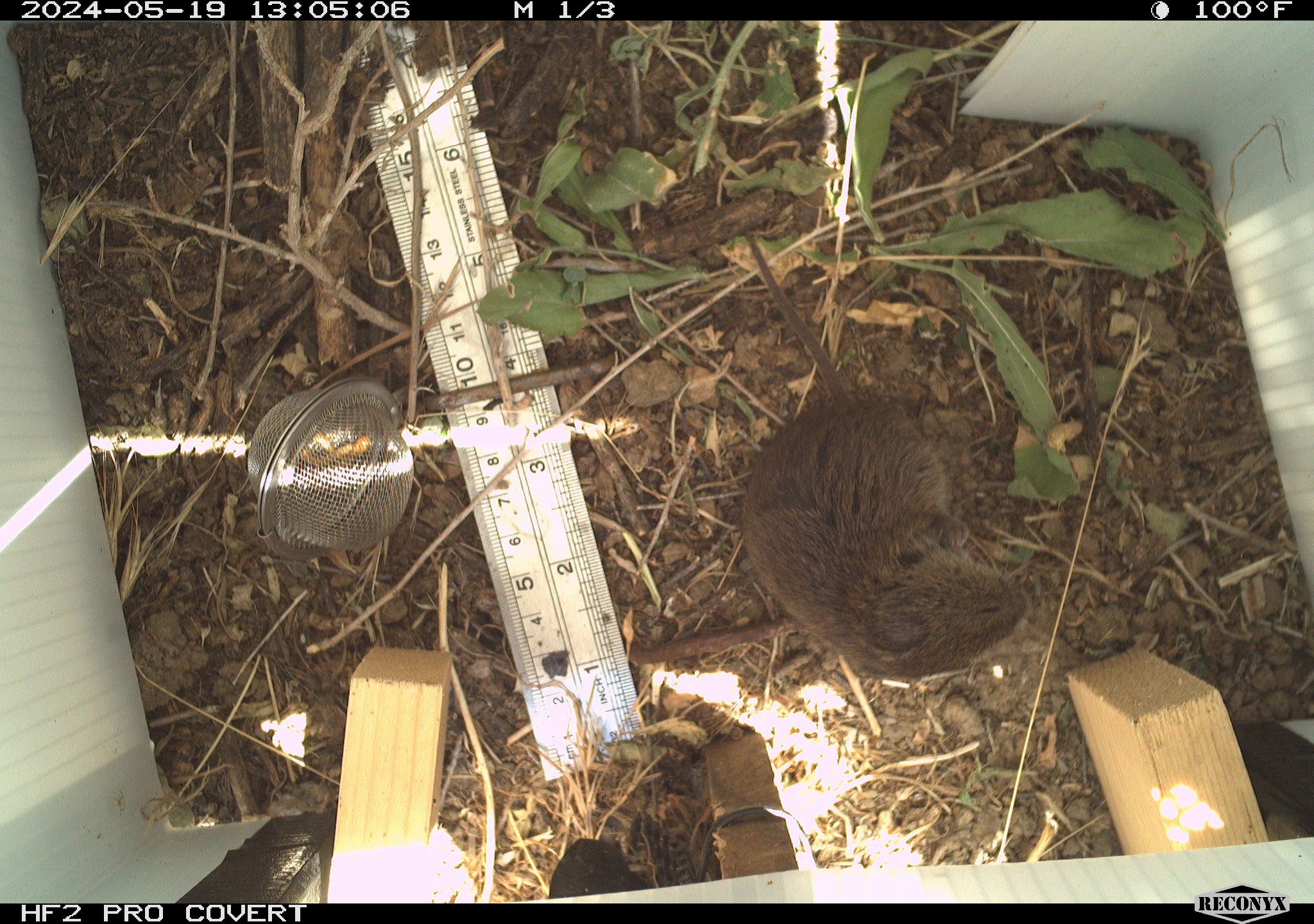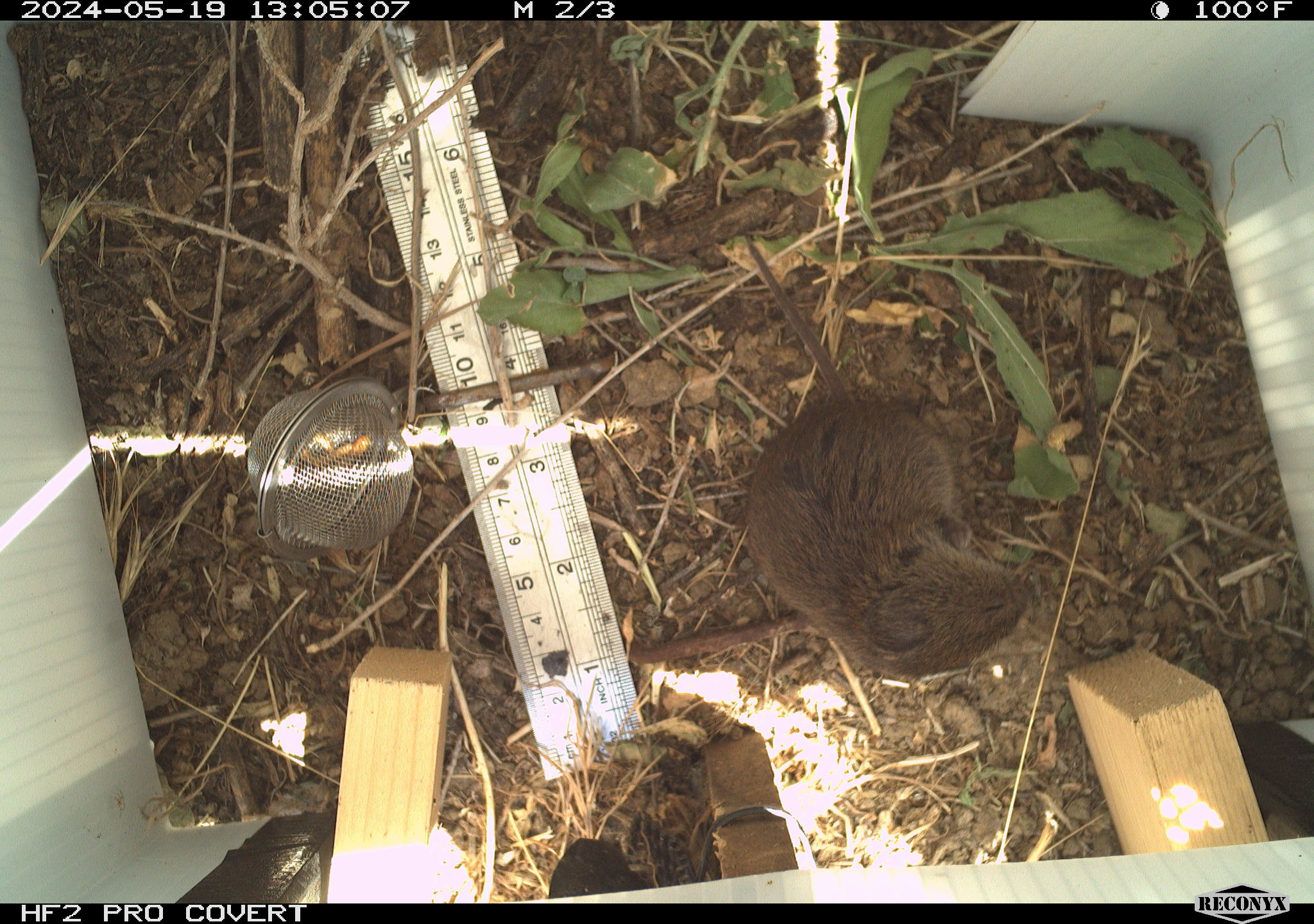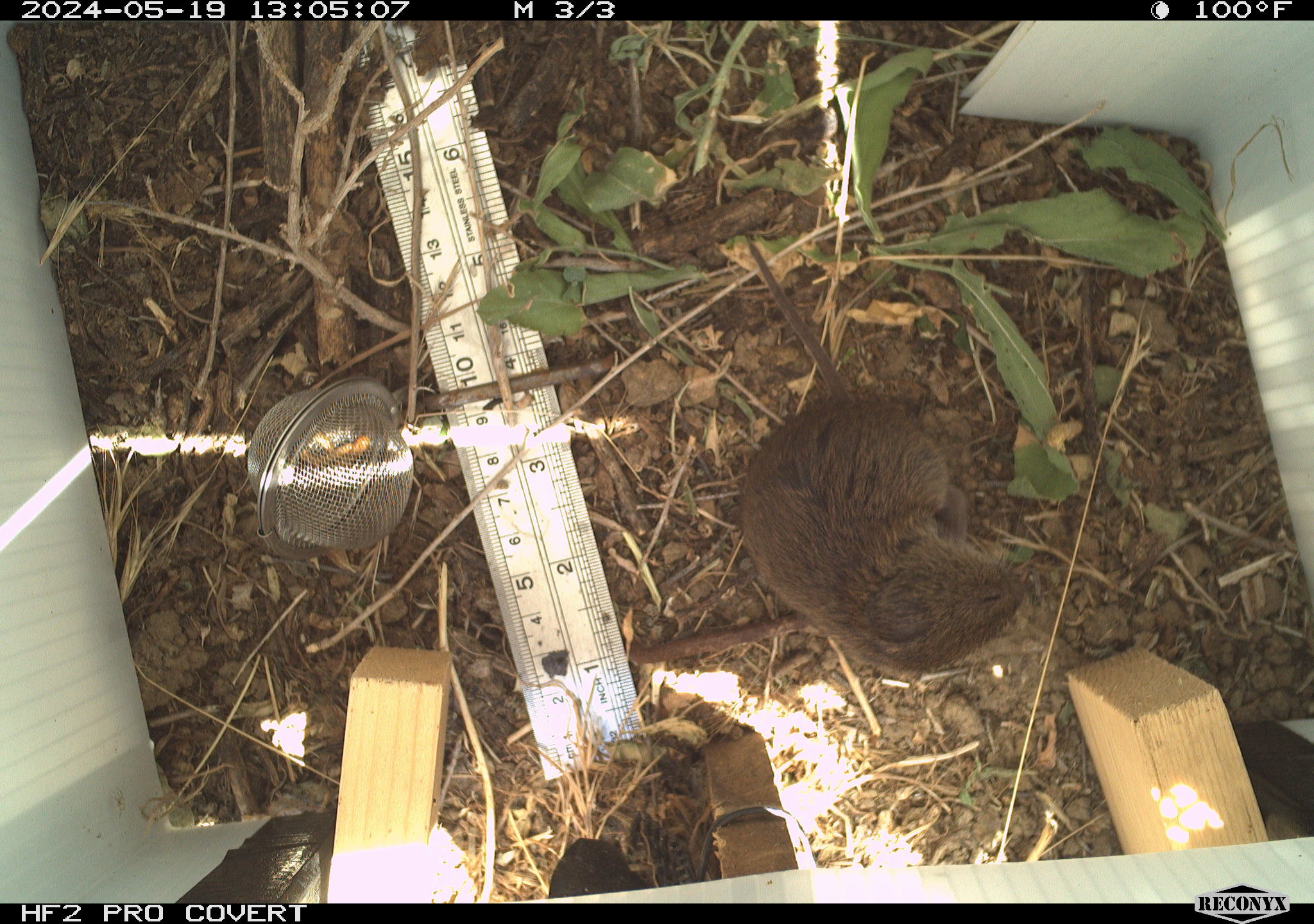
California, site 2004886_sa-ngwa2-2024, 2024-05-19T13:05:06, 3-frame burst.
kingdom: Animalia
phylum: Chordata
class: Mammalia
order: Rodentia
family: Cricetidae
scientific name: Arvicolinae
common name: voles, lemmings, and muskrats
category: arvicolinae subfamily